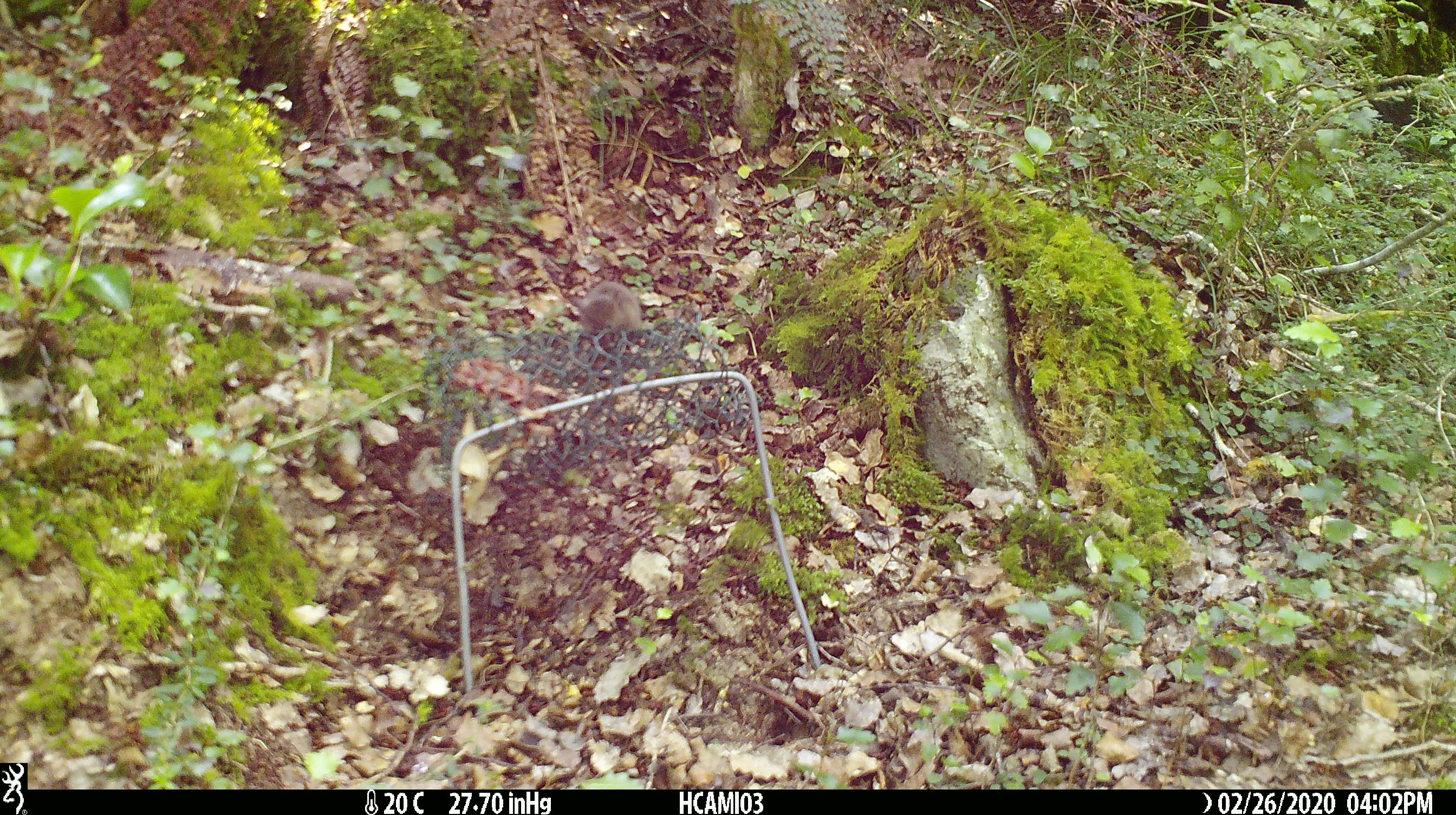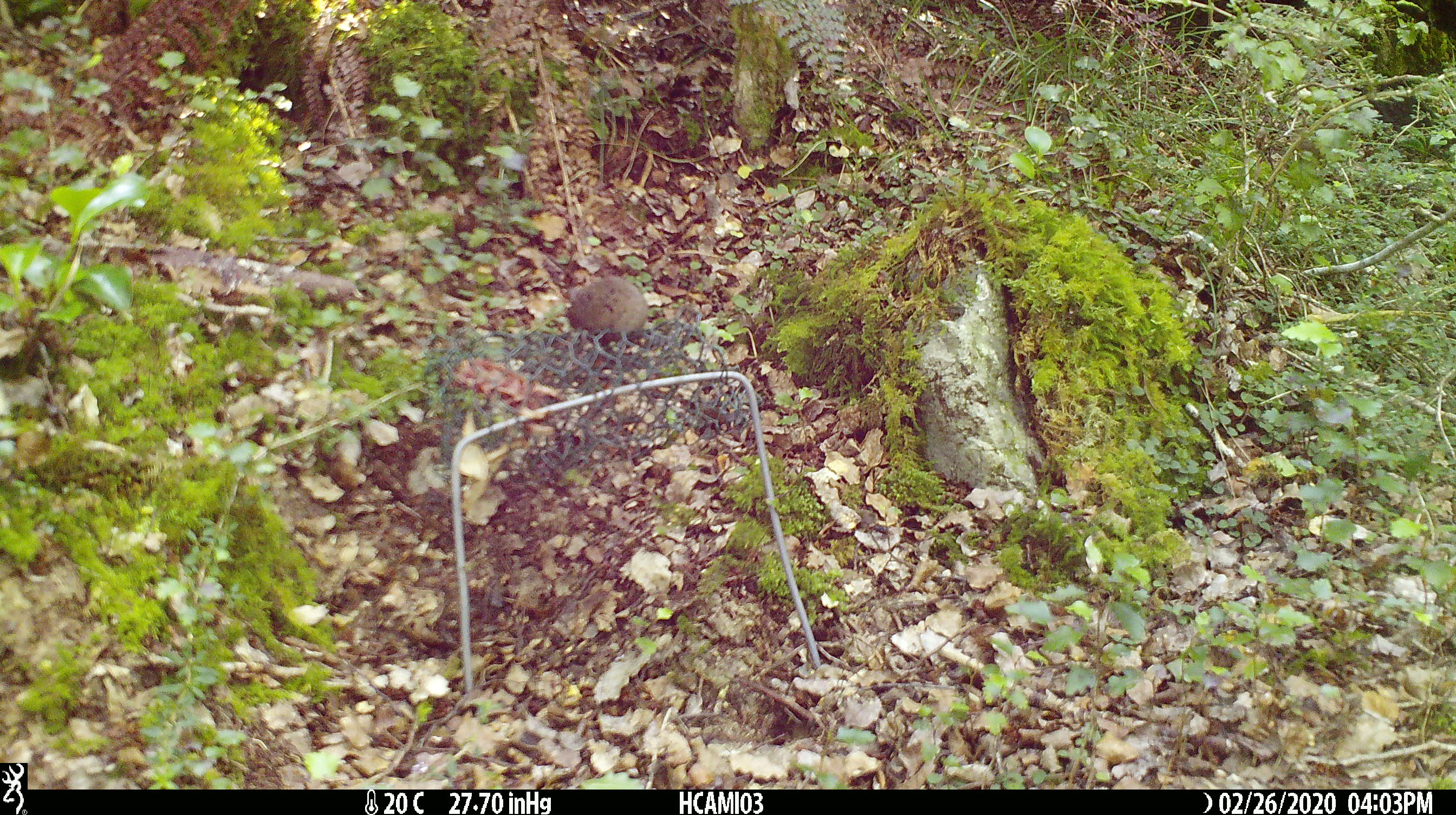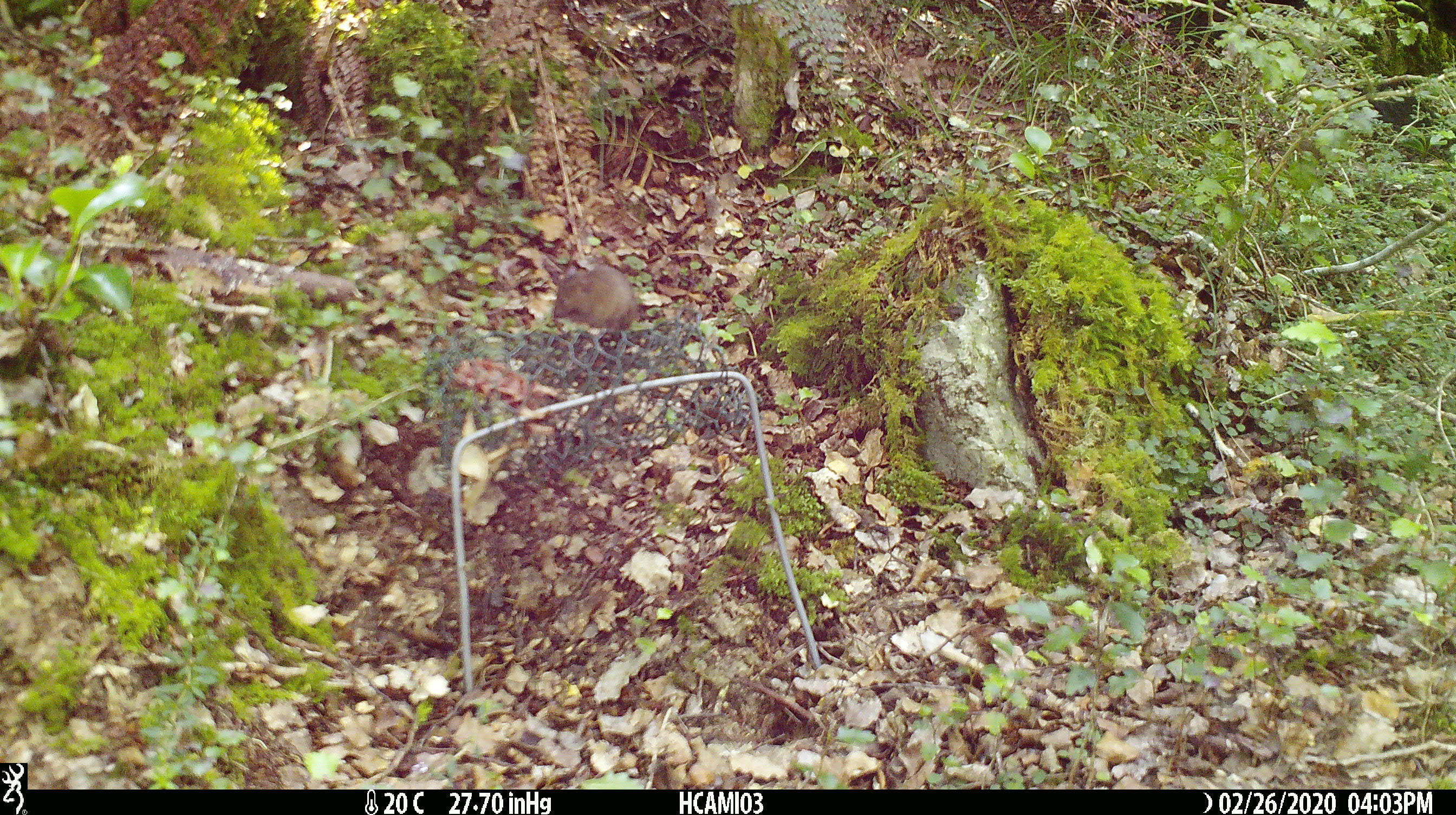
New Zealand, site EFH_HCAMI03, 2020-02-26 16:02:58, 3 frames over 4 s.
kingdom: Animalia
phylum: Chordata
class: Mammalia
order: Rodentia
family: Muridae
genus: Mus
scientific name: Mus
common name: mouse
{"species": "mouse (Mus)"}